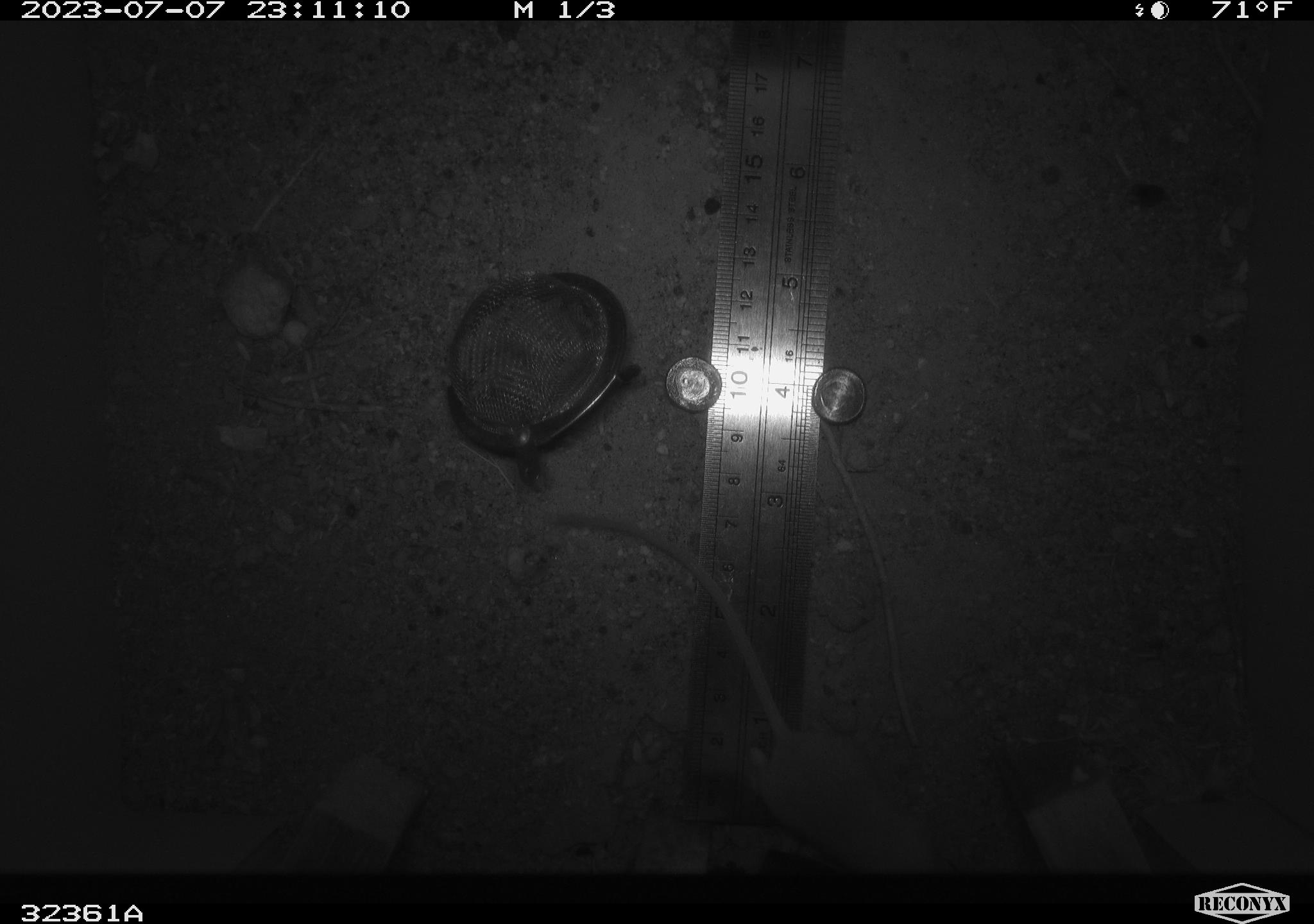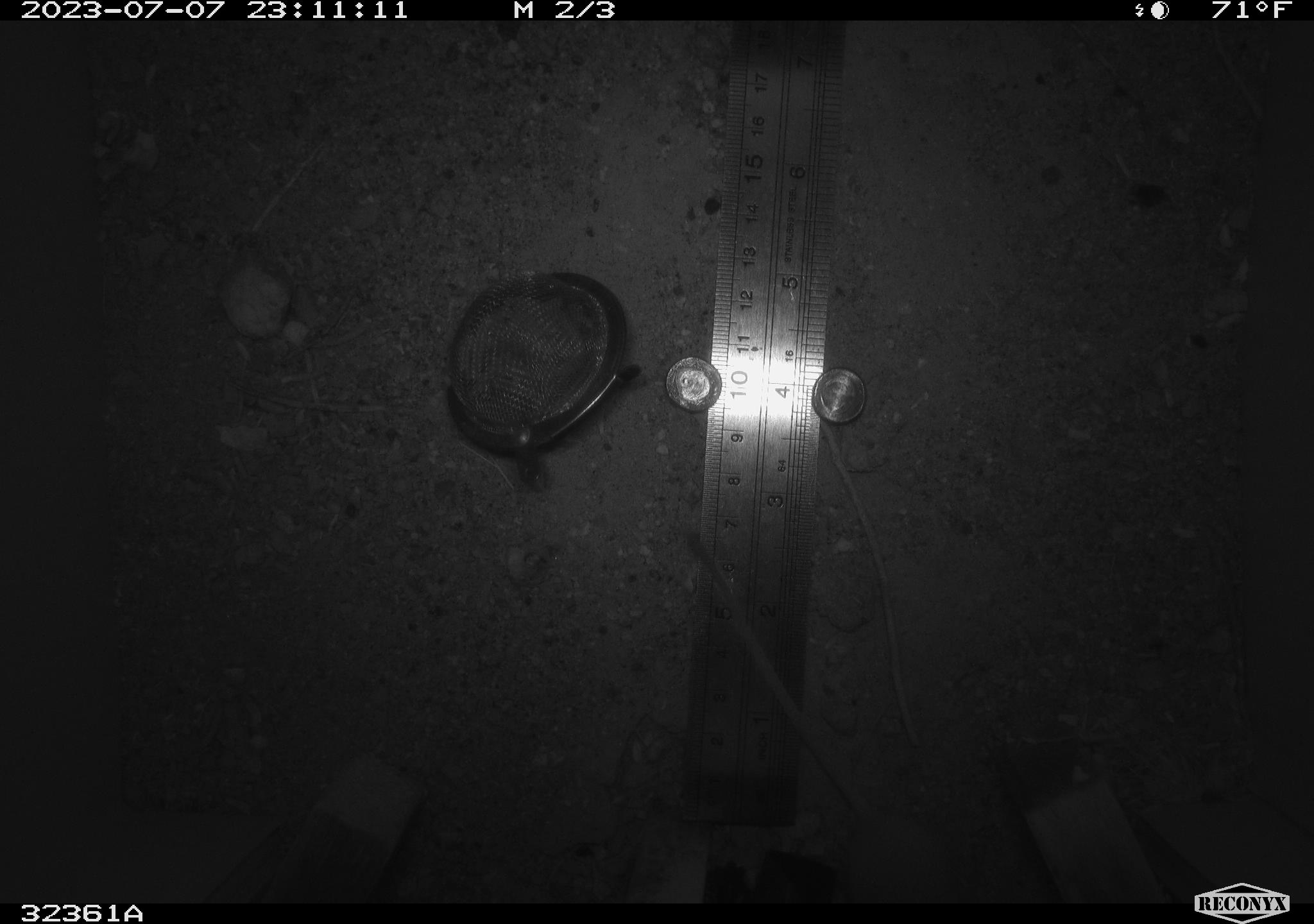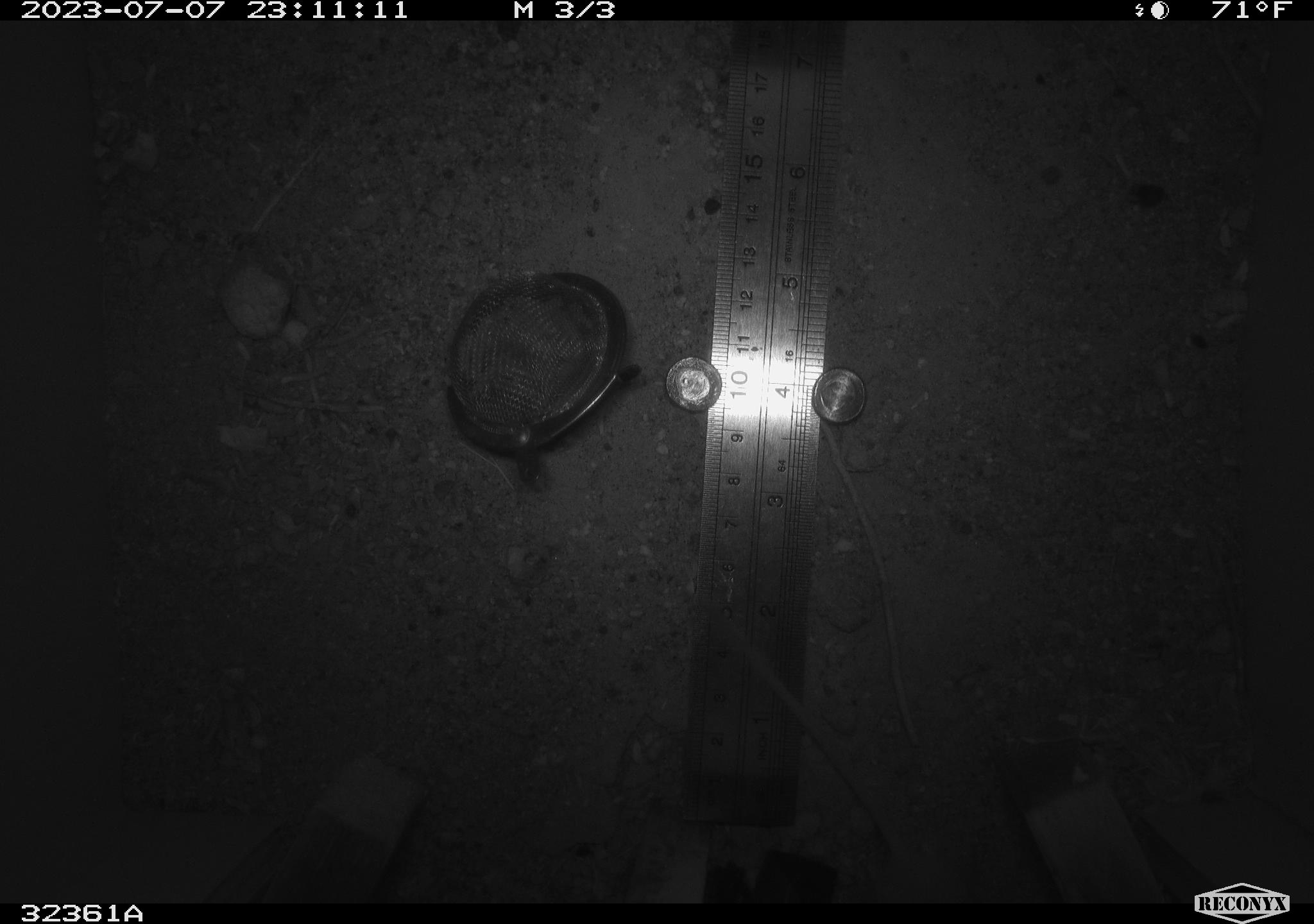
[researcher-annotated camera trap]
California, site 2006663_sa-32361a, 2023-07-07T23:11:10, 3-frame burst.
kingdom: Animalia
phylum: Chordata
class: Mammalia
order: Rodentia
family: Heteromyidae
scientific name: Heteromyidae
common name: kangaroo rats and pocket mice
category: heteromyidae family